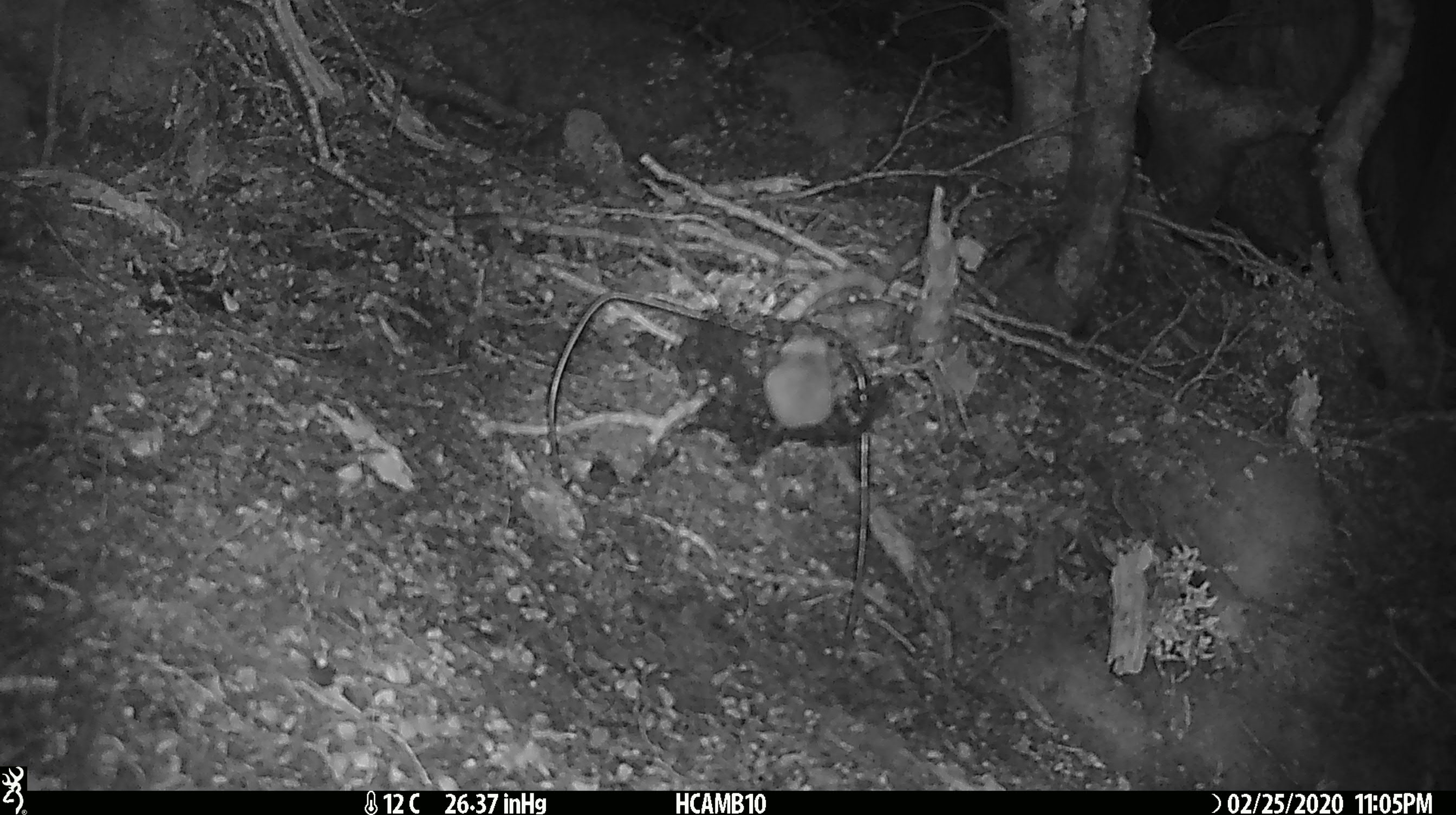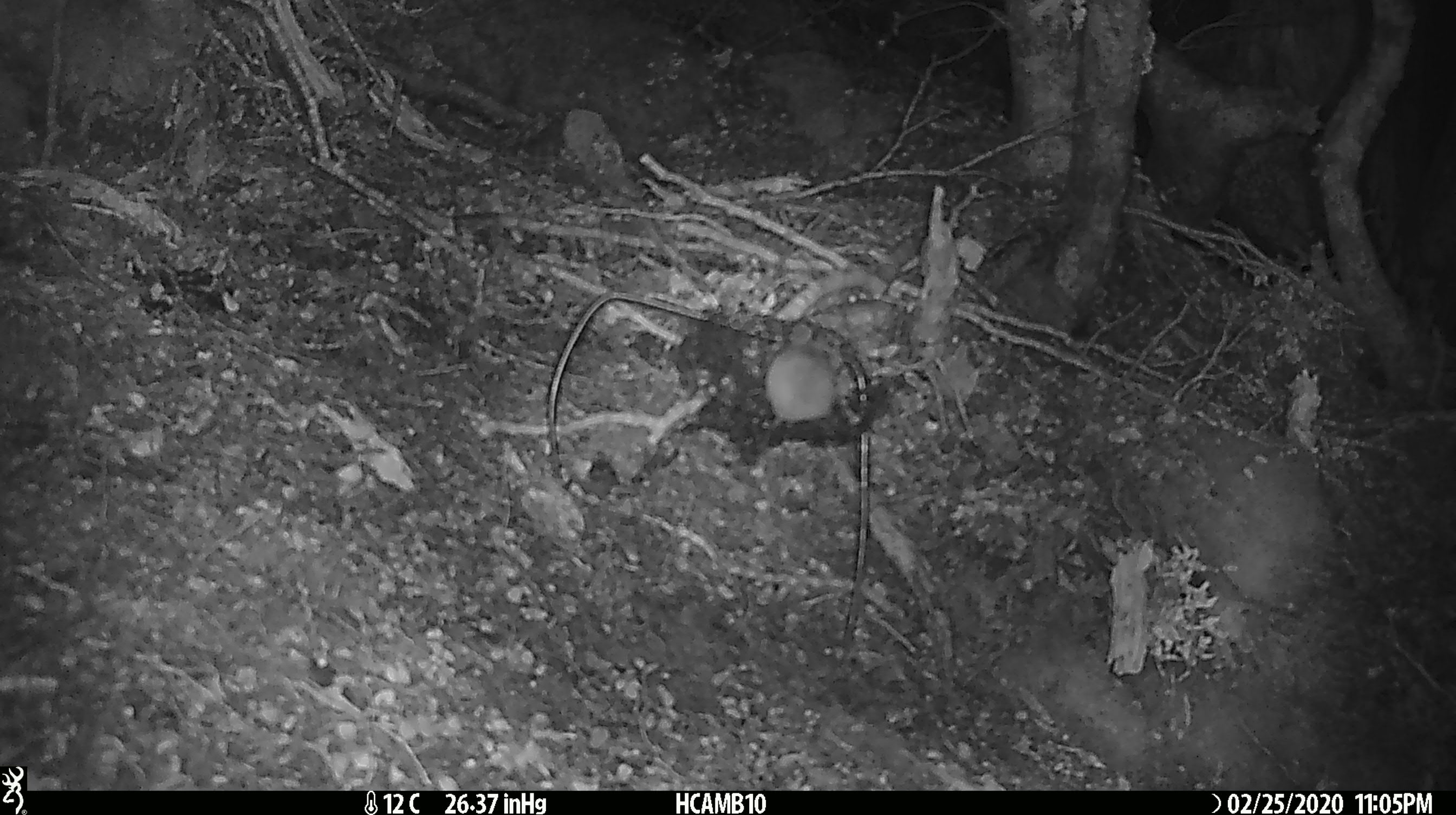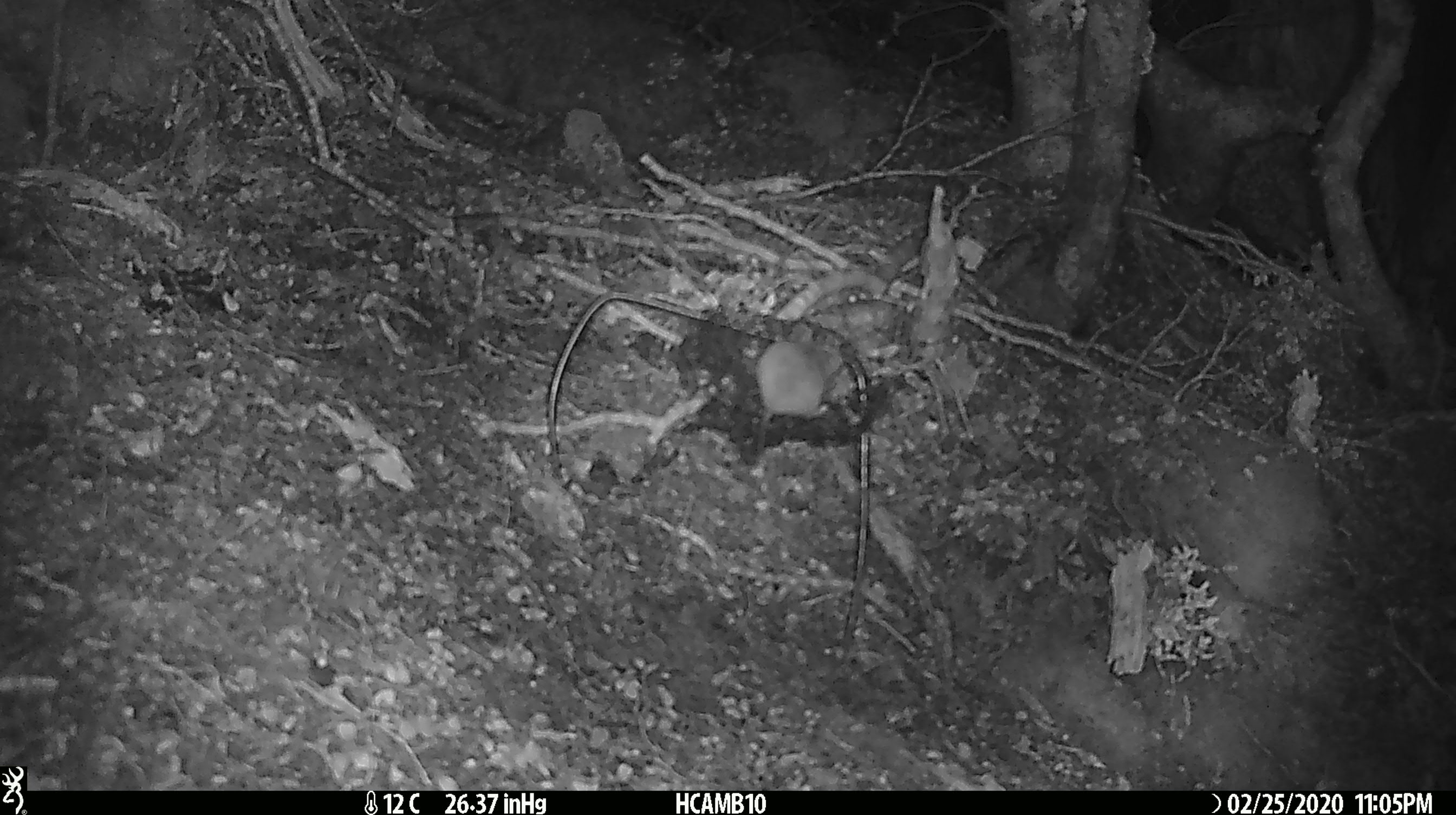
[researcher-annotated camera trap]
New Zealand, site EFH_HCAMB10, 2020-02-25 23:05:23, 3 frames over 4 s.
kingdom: Animalia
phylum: Chordata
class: Mammalia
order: Rodentia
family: Muridae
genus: Mus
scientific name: Mus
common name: mouse